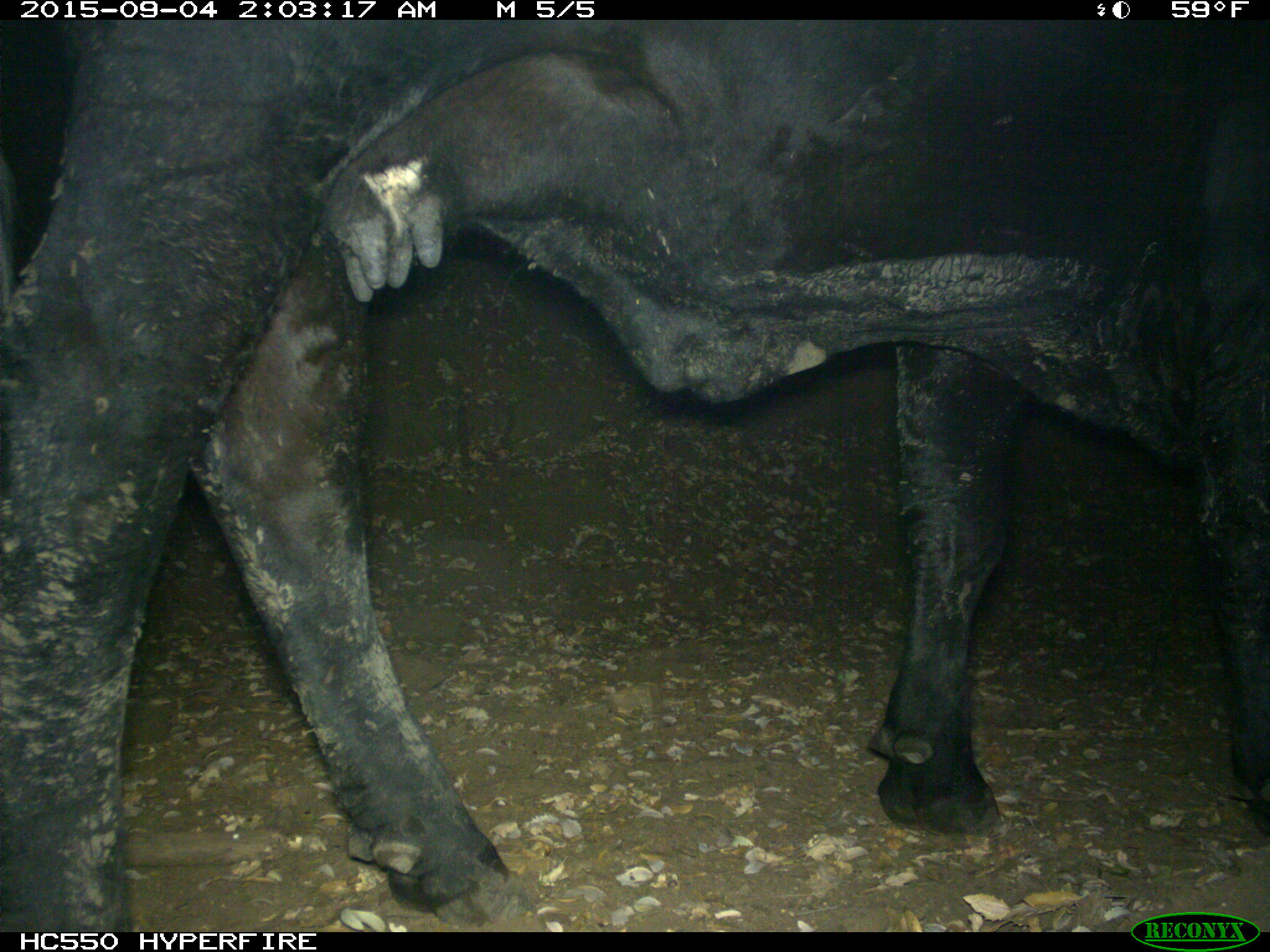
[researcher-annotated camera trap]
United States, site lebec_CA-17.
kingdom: Animalia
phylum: Chordata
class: Mammalia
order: Artiodactyla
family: Bovidae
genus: Bos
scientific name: Bos taurus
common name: domestic cow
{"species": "Bos taurus (domestic cow)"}